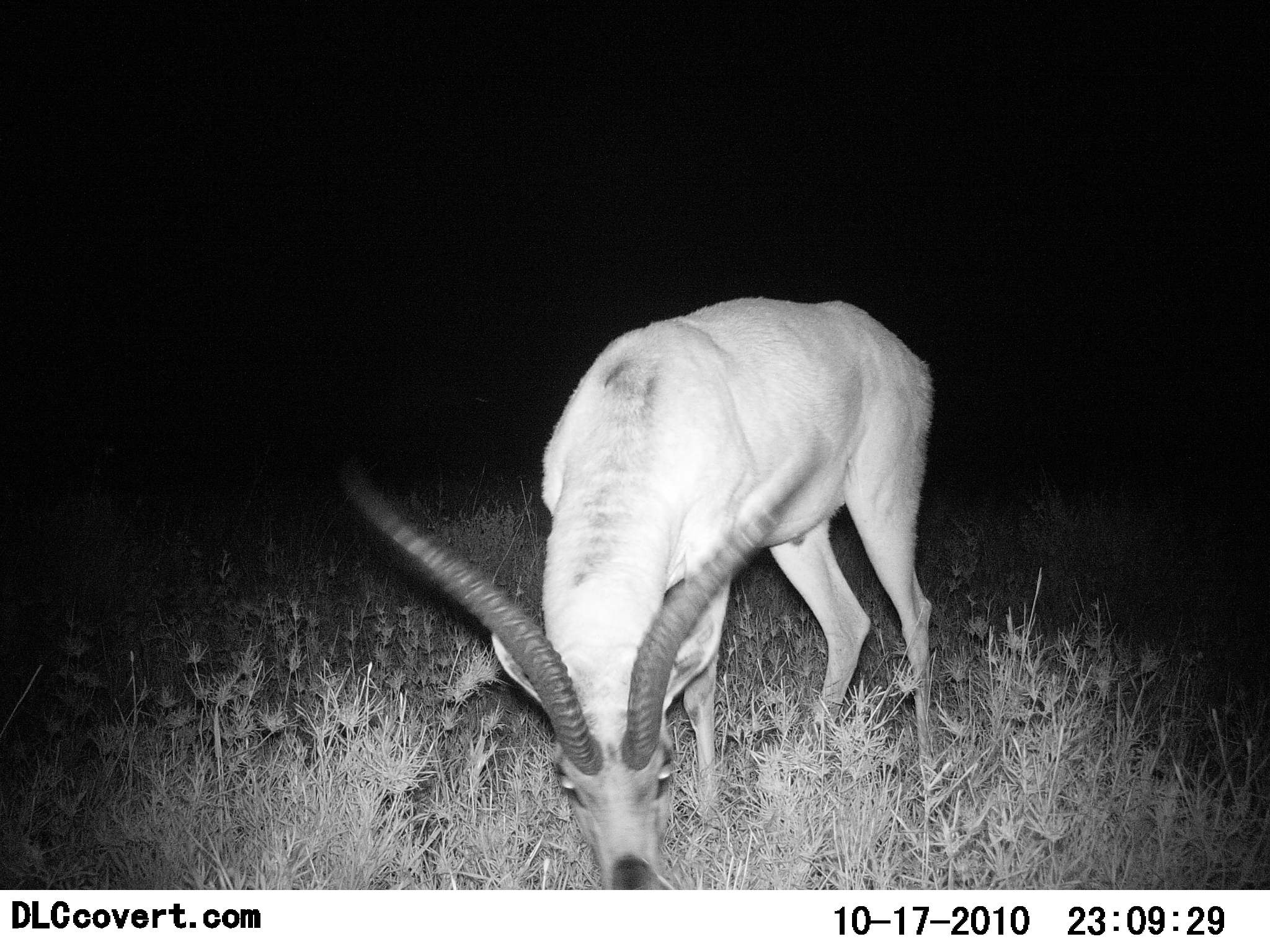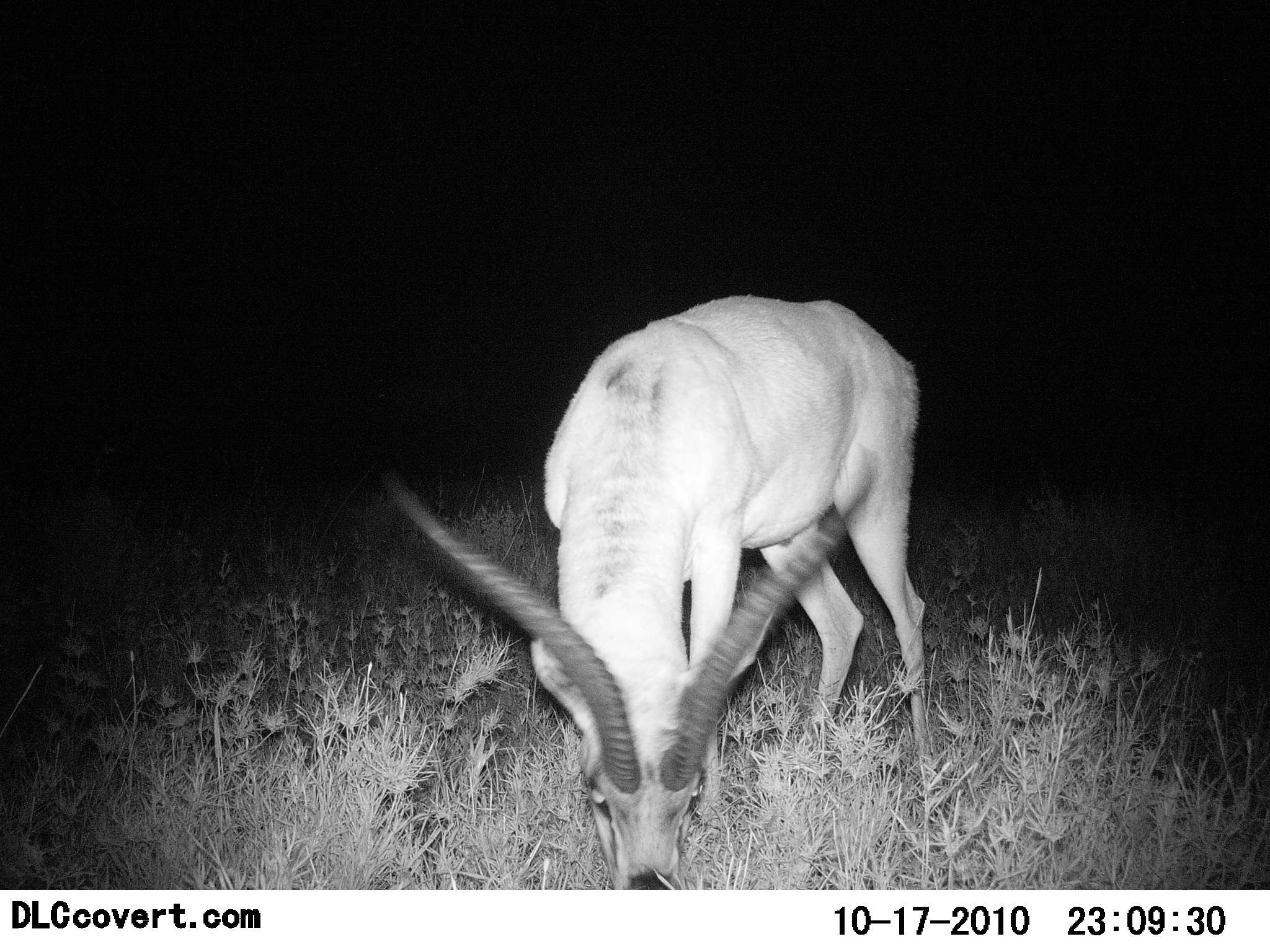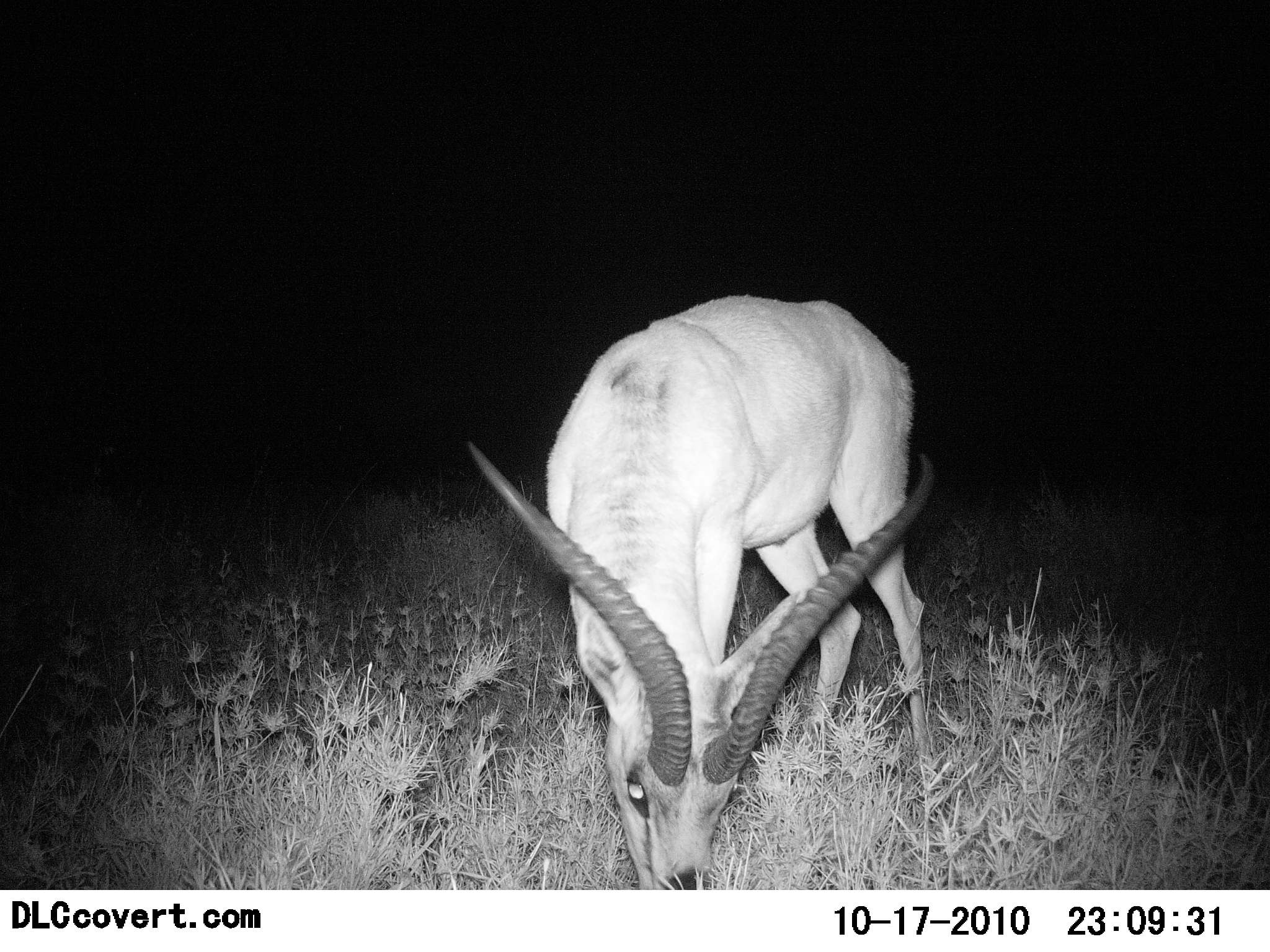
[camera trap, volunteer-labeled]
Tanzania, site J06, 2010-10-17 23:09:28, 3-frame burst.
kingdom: Animalia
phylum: Chordata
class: Mammalia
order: Artiodactyla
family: Bovidae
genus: Aepyceros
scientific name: Aepyceros melampus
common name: impala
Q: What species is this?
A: Impala (Aepyceros melampus).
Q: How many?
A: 1.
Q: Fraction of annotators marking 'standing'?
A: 22%.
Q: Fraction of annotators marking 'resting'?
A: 0%.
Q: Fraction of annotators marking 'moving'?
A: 11%.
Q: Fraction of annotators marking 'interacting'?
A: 0%.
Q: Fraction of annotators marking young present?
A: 11%.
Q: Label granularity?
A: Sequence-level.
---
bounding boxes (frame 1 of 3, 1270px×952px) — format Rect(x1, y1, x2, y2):
animal: Rect(330, 298, 940, 888)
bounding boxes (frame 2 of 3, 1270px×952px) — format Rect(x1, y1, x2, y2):
animal: Rect(367, 298, 940, 888)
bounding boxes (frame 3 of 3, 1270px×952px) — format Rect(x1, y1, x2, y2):
animal: Rect(460, 293, 940, 888)